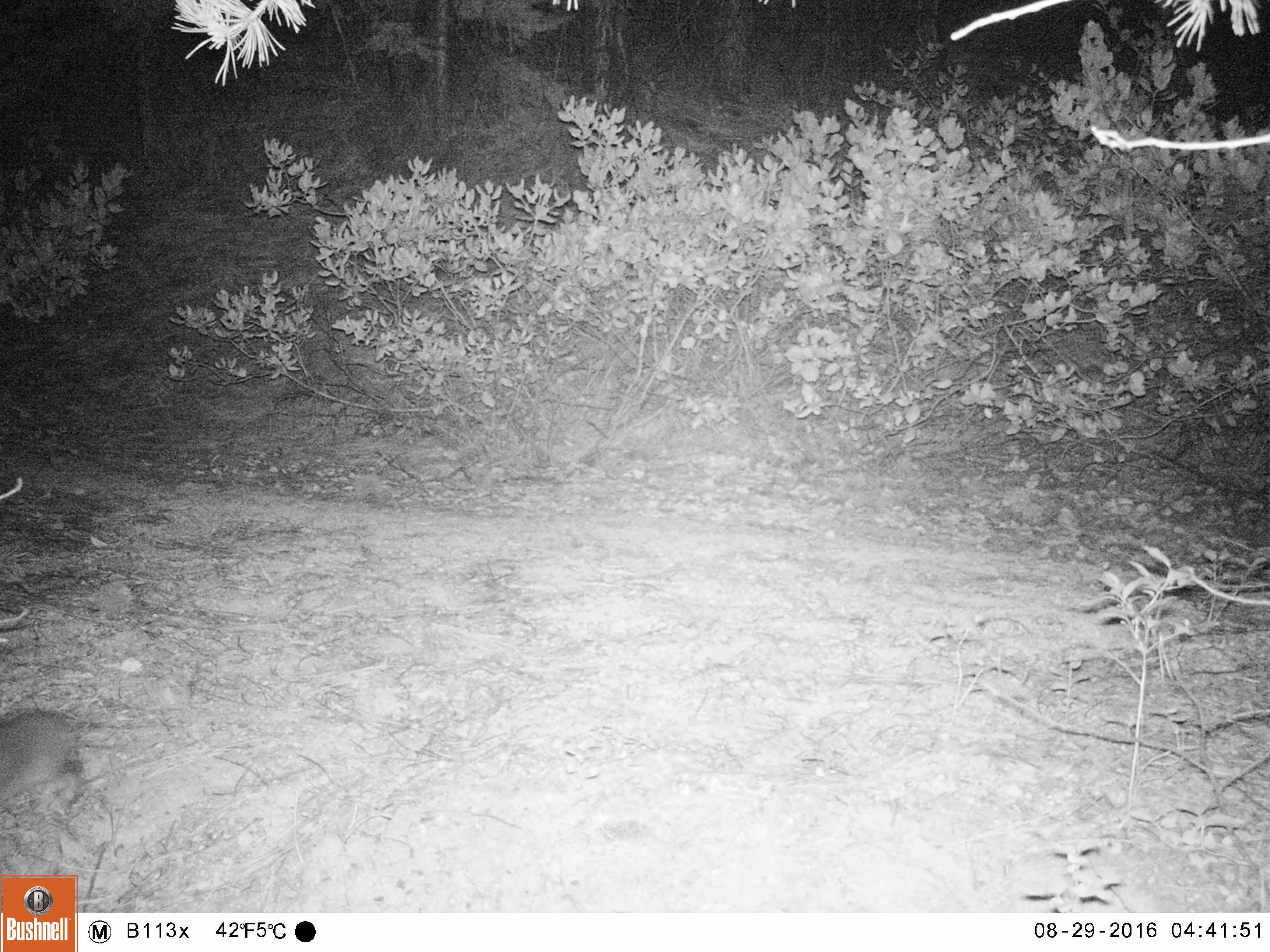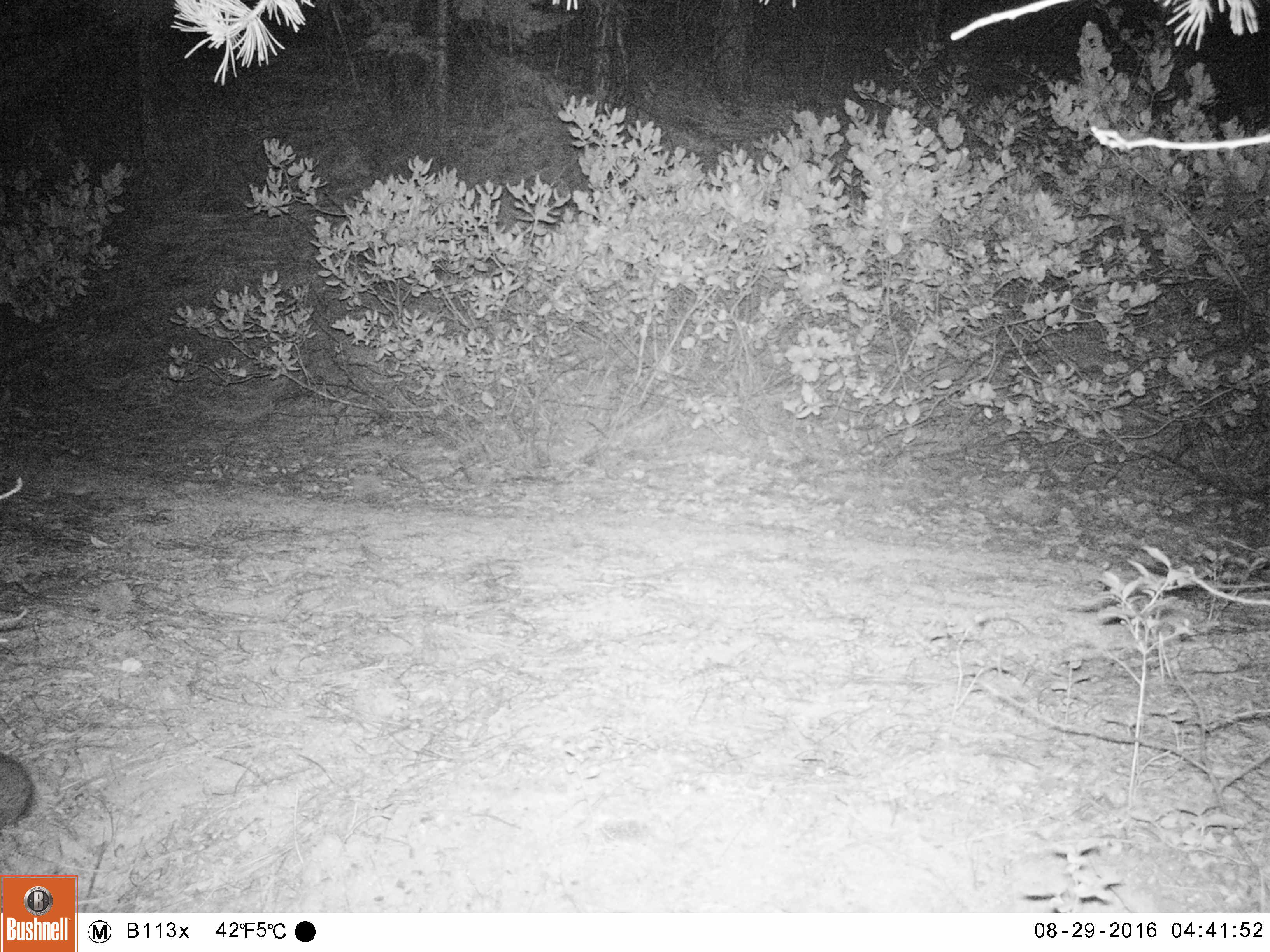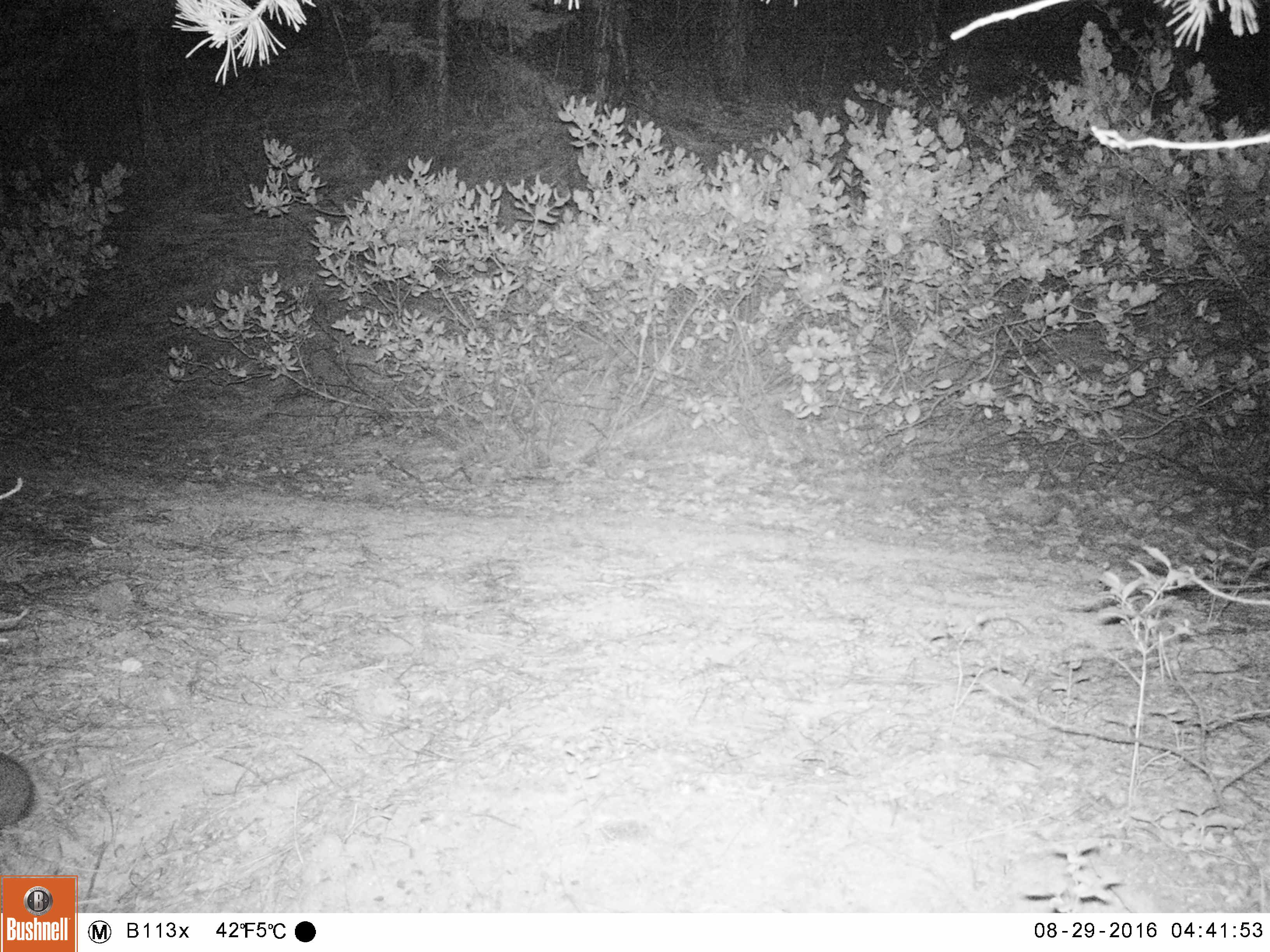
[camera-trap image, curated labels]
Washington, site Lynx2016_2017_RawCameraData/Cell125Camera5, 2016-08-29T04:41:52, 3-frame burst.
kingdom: Animalia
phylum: Chordata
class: Mammalia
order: Lagomorpha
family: Leporidae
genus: Lepus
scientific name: Lepus americanus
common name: snowshoe hare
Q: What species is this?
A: Lepus americanus (snowshoe hare).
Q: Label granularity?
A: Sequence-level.